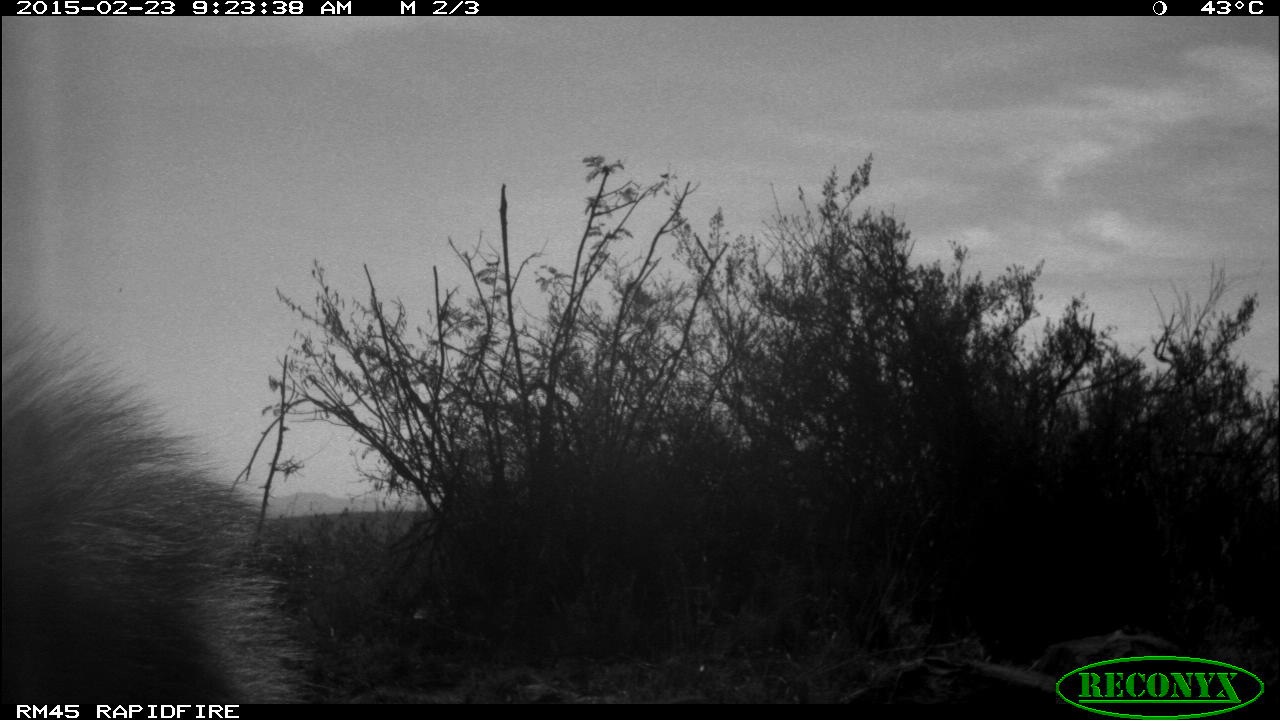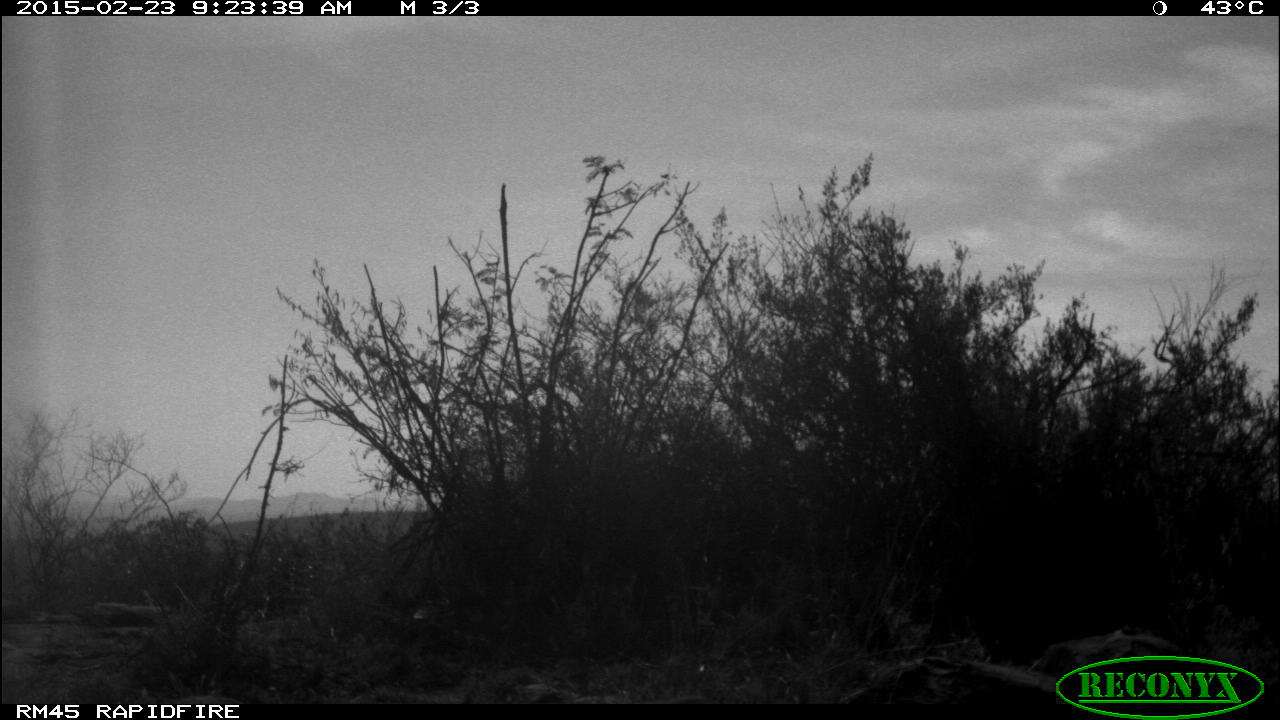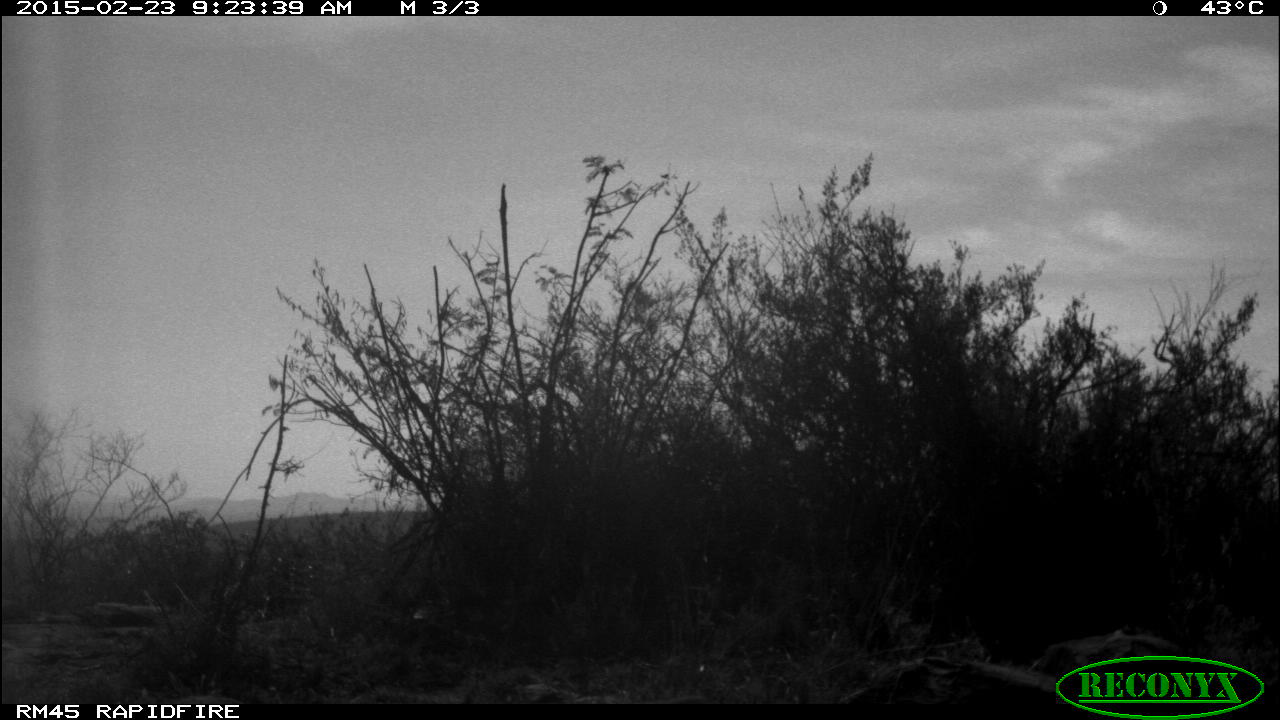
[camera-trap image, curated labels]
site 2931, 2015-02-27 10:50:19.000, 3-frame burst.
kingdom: Animalia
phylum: Chordata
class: Mammalia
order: Artiodactyla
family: Bovidae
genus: Capra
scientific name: Capra aegagrus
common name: wild goat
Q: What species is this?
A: Capra aegagrus (wild goat).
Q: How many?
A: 7.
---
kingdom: Animalia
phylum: Chordata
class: Mammalia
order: Artiodactyla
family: Bovidae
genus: Ovis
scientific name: Ovis aries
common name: domestic sheep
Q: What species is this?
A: Ovis aries (domestic sheep).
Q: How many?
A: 10.